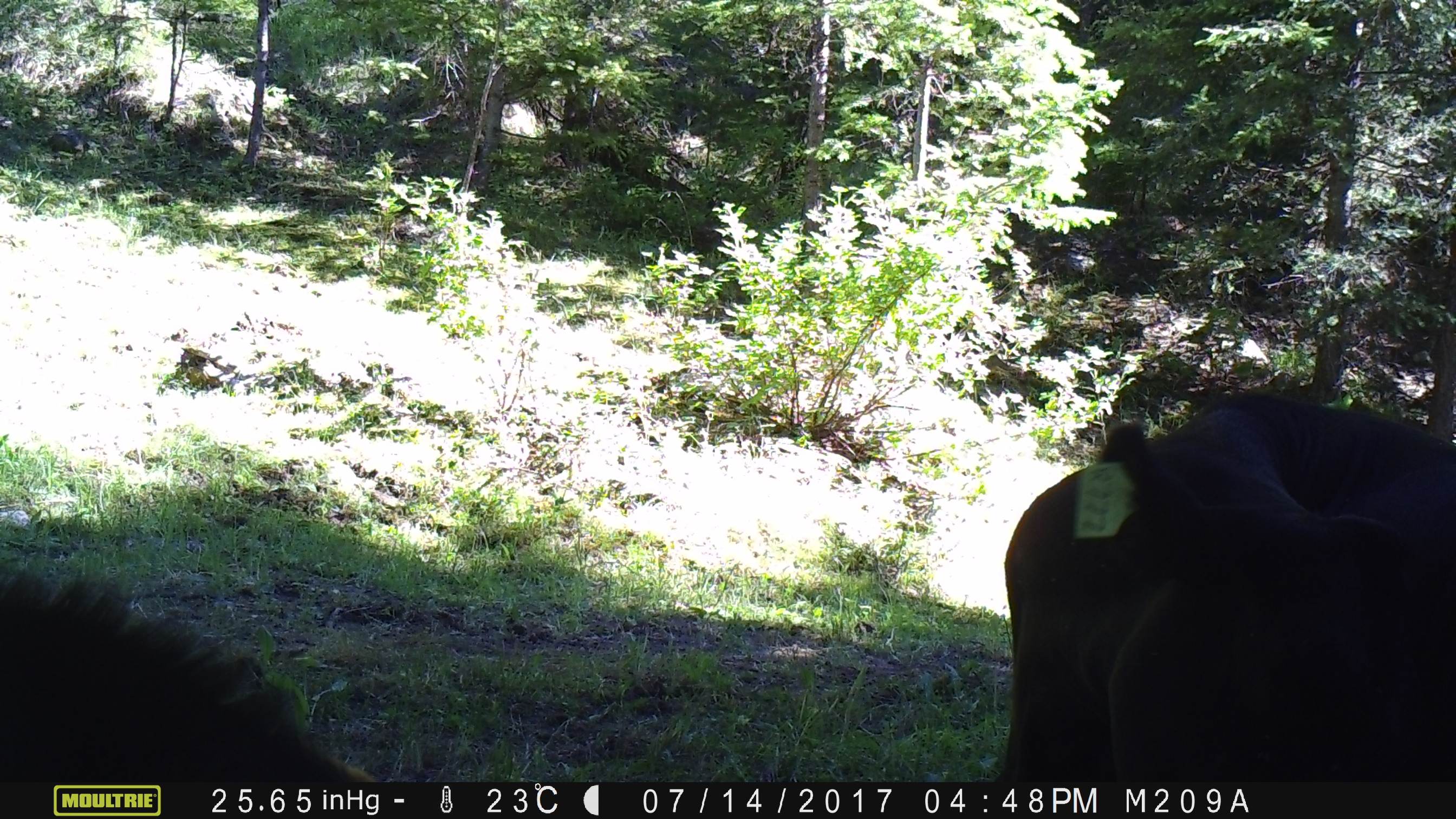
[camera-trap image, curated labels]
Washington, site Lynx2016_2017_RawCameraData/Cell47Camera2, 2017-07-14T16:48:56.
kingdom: Animalia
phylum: Chordata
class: Mammalia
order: Artiodactyla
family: Bovidae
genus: Bos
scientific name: Bos taurus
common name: domestic cattle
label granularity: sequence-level